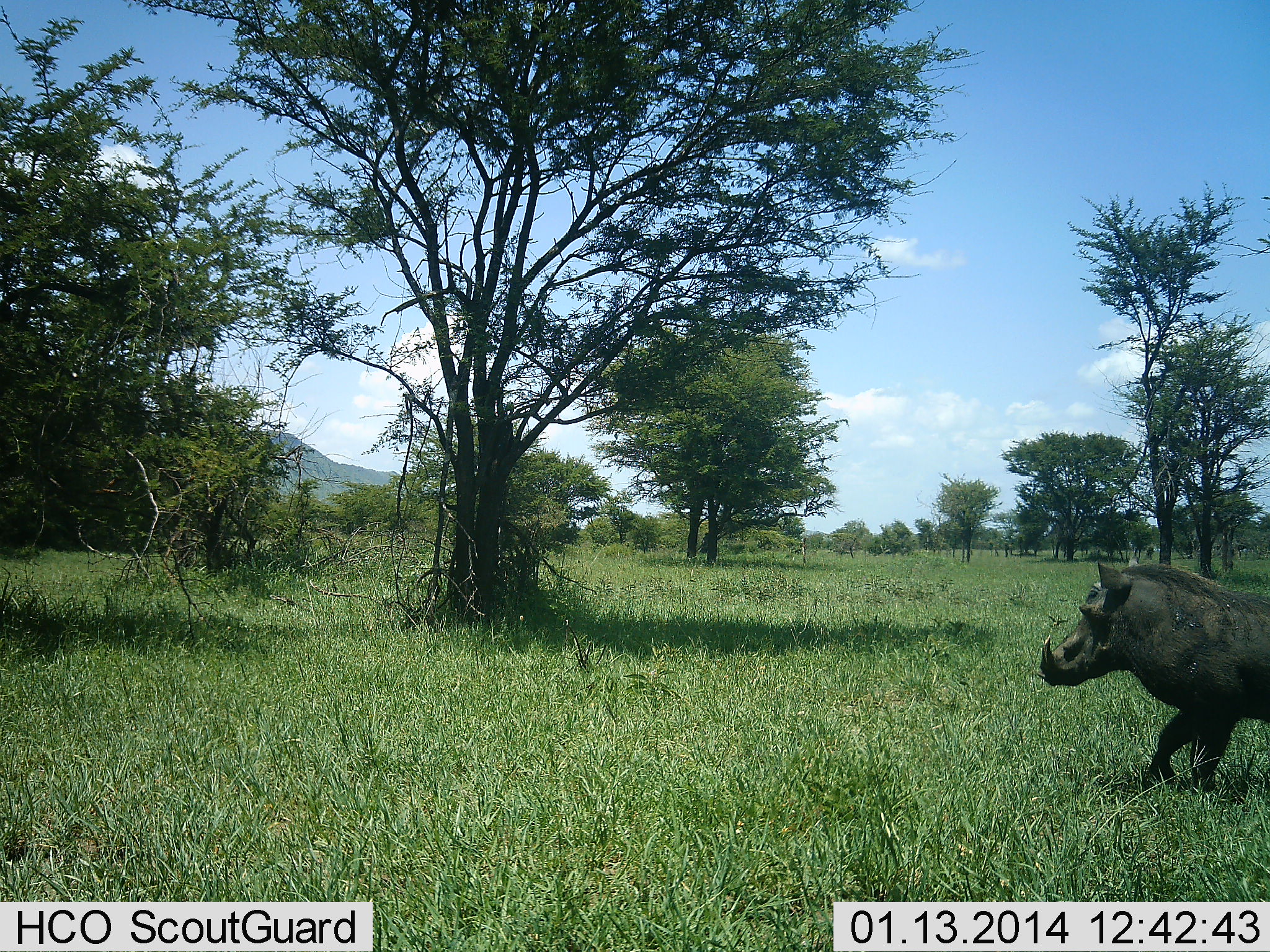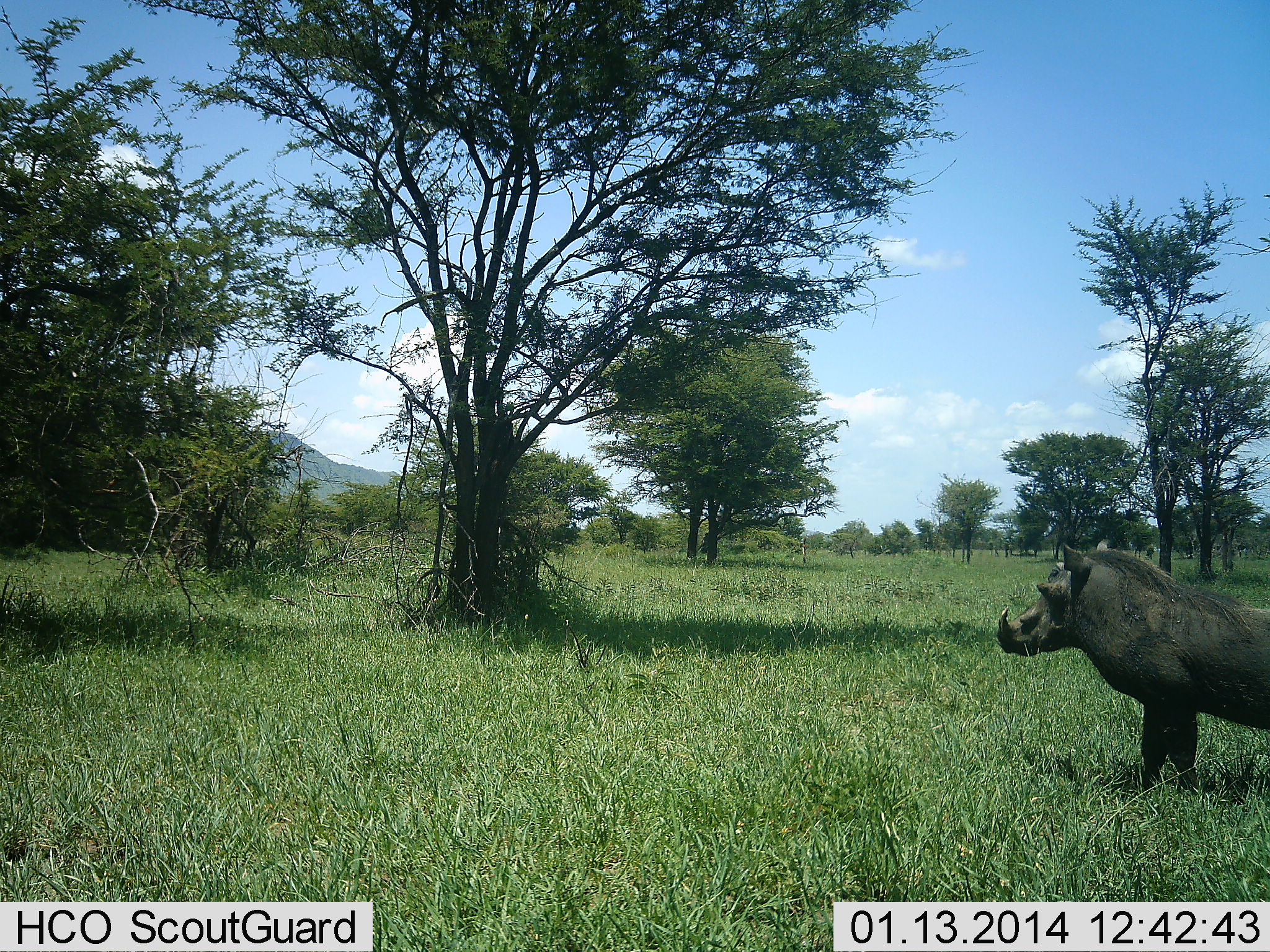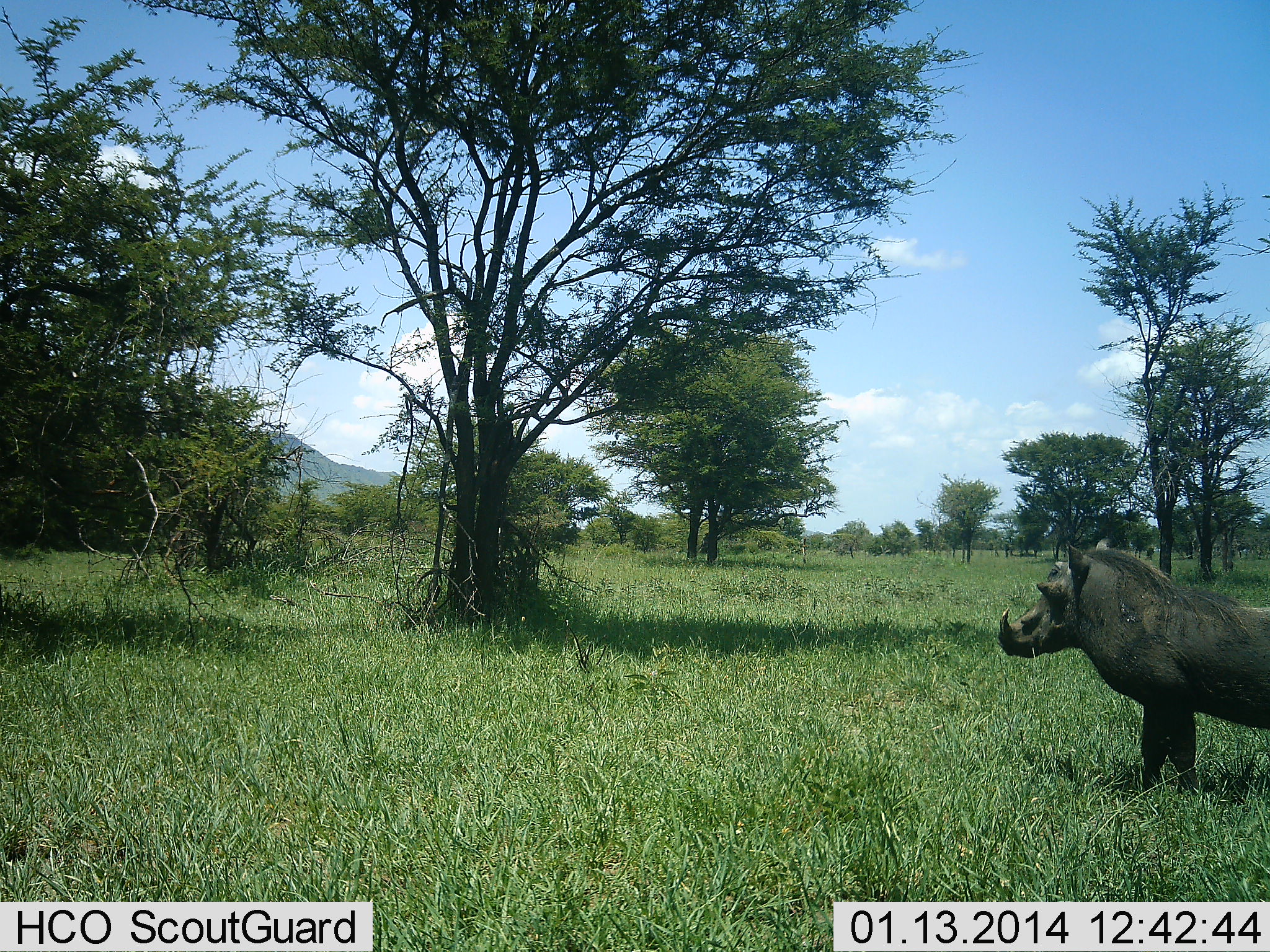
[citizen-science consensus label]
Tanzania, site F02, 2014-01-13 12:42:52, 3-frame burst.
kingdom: Animalia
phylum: Chordata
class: Mammalia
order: Artiodactyla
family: Suidae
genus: Phacochoerus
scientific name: Phacochoerus africanus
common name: warthog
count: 1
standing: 79%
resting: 0%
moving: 24%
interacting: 0%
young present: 0%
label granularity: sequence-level